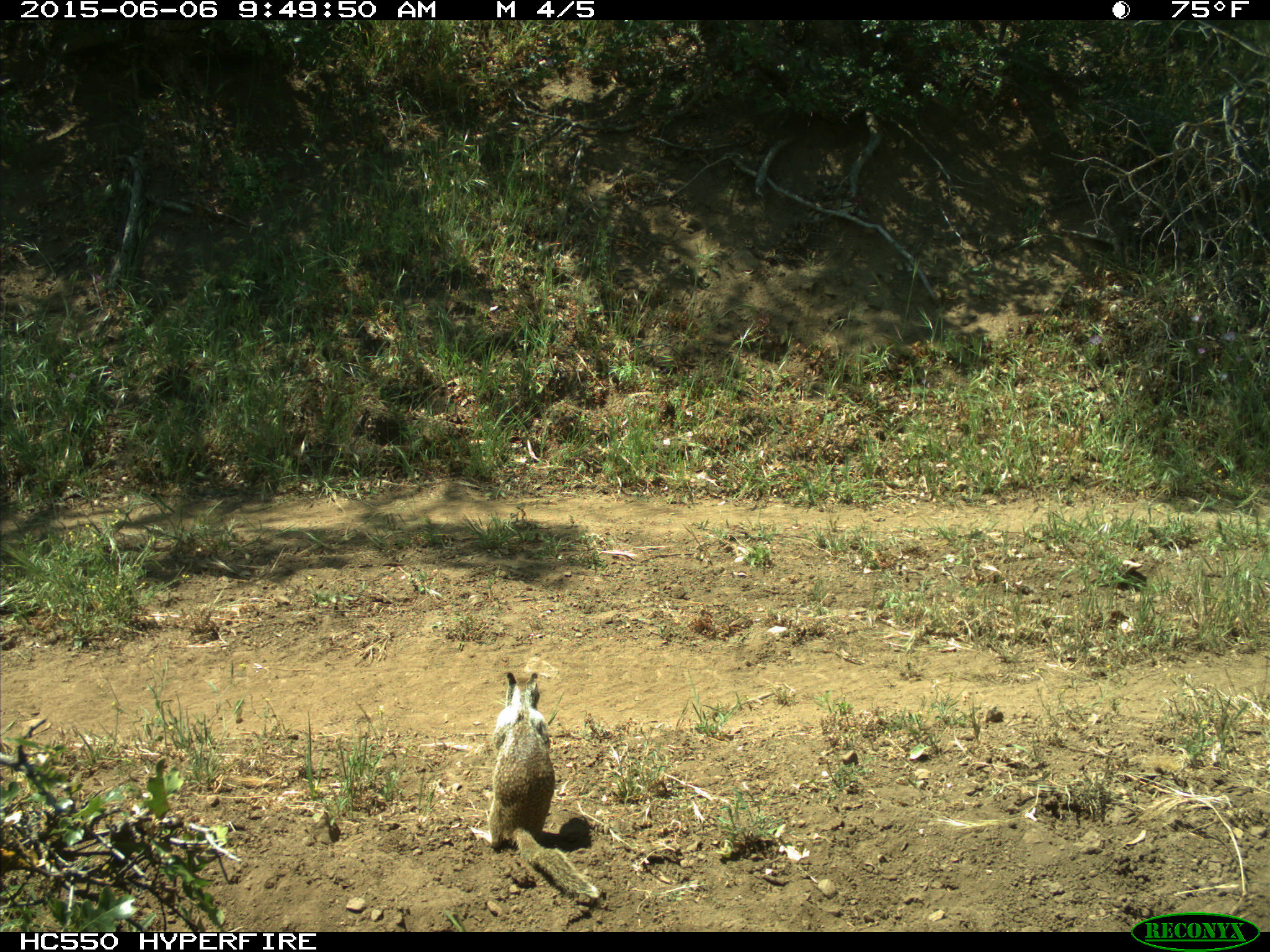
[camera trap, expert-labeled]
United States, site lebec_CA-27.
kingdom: Animalia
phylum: Chordata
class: Mammalia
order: Rodentia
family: Sciuridae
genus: Otospermophilus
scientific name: Otospermophilus beecheyi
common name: california ground squirrel